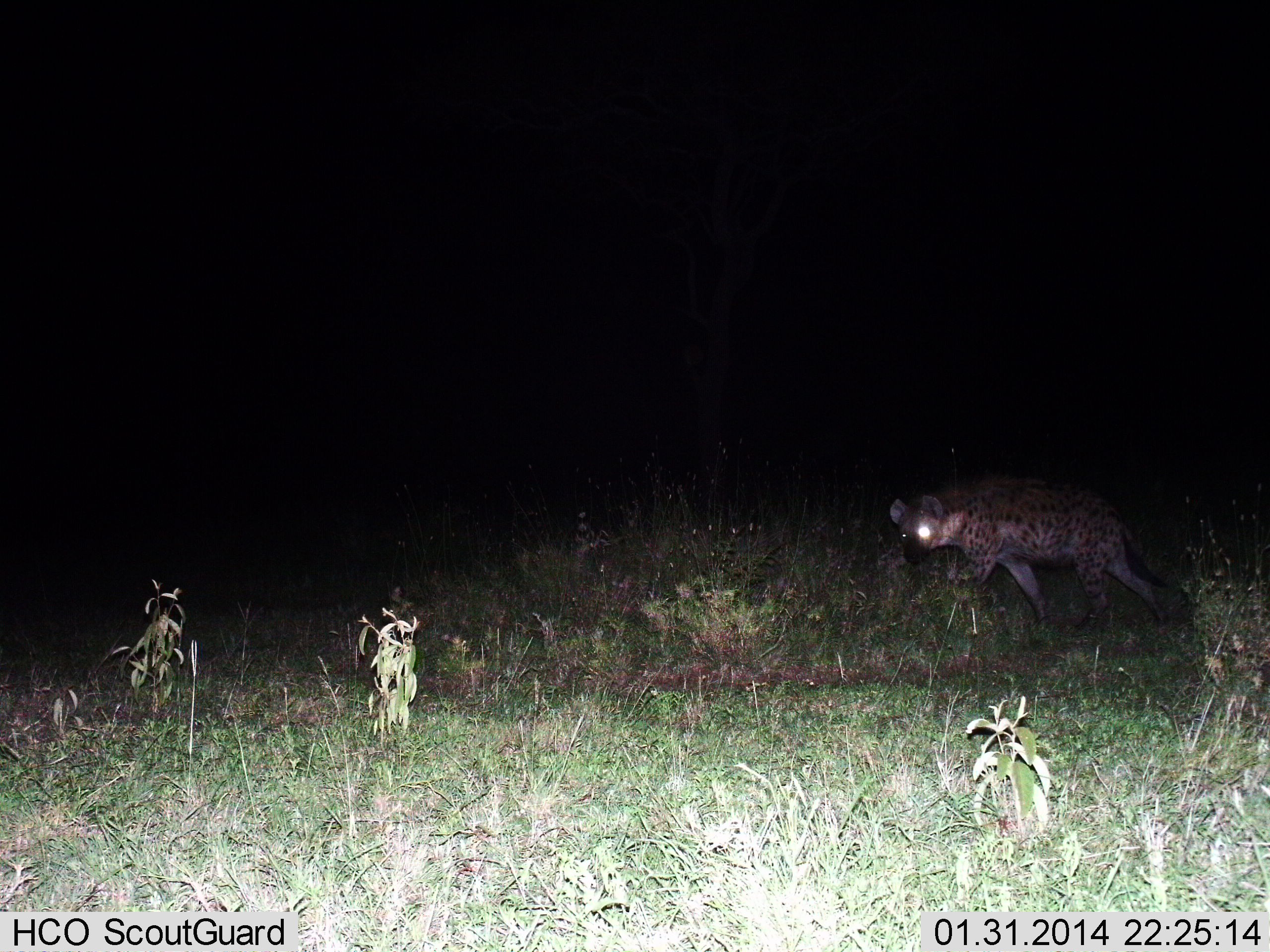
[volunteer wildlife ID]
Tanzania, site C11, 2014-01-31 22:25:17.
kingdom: Animalia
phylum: Chordata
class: Mammalia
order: Carnivora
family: Hyaenidae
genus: Crocuta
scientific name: Crocuta crocuta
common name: spotted hyena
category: hyenaspotted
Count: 1.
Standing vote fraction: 9%.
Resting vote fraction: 0%.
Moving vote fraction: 91%.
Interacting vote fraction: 0%.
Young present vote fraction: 0%.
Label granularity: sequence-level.